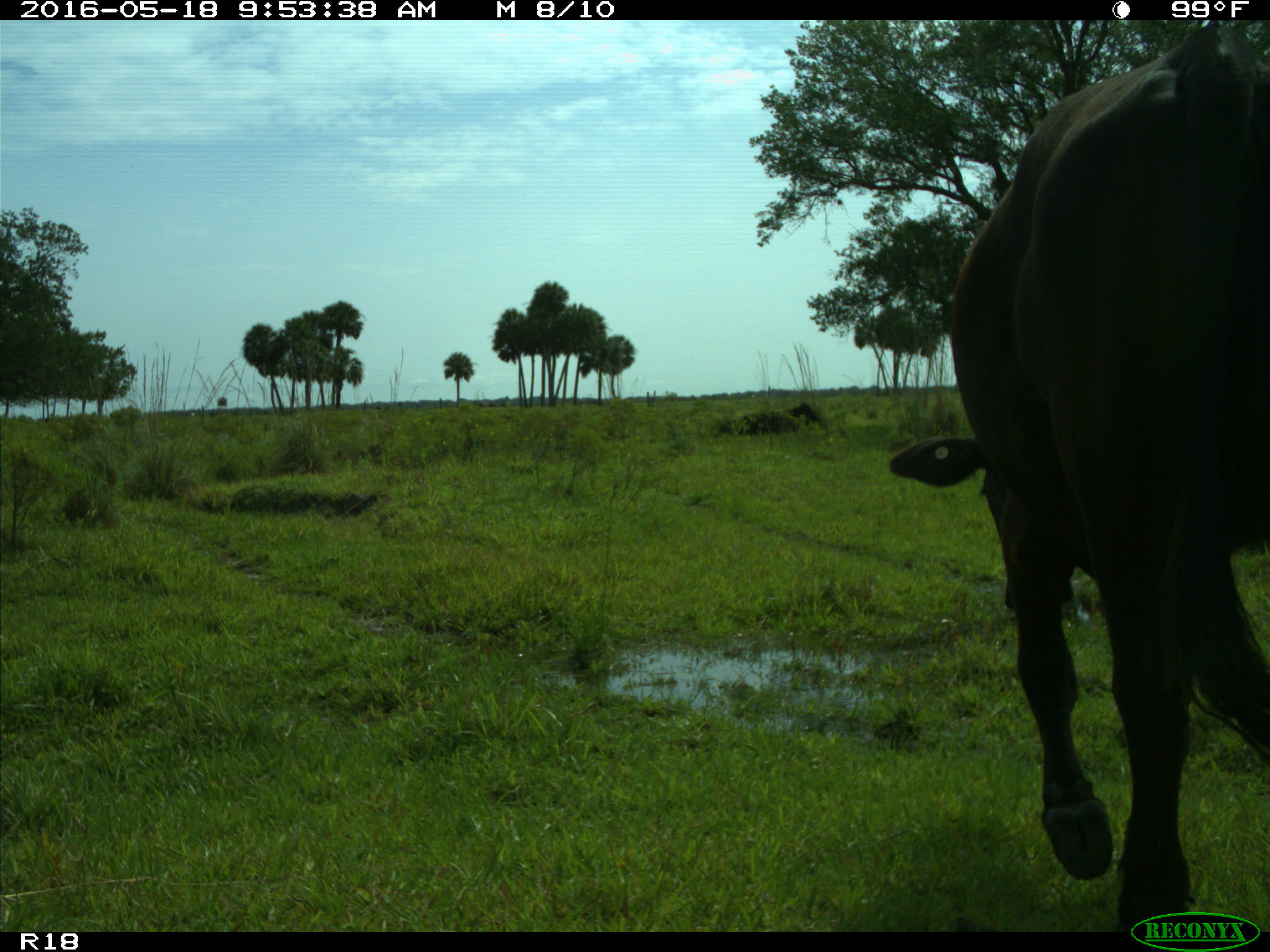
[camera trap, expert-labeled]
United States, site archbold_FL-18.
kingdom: Animalia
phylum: Chordata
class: Mammalia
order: Artiodactyla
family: Bovidae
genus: Bos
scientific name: Bos taurus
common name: domestic cow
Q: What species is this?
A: Bos taurus (domestic cow).